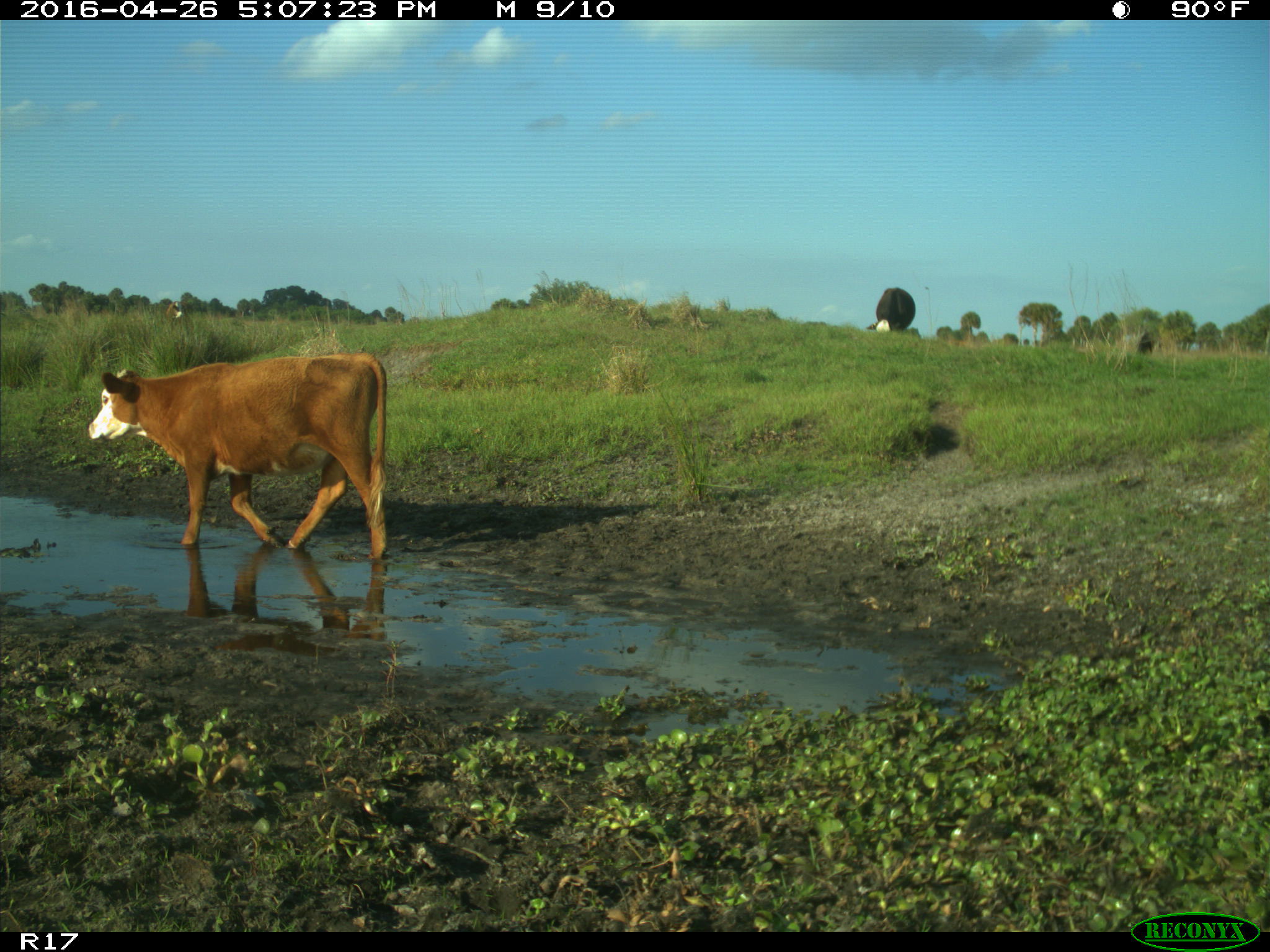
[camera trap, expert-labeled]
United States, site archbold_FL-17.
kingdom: Animalia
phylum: Chordata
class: Mammalia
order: Artiodactyla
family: Bovidae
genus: Bos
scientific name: Bos taurus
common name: domestic cow